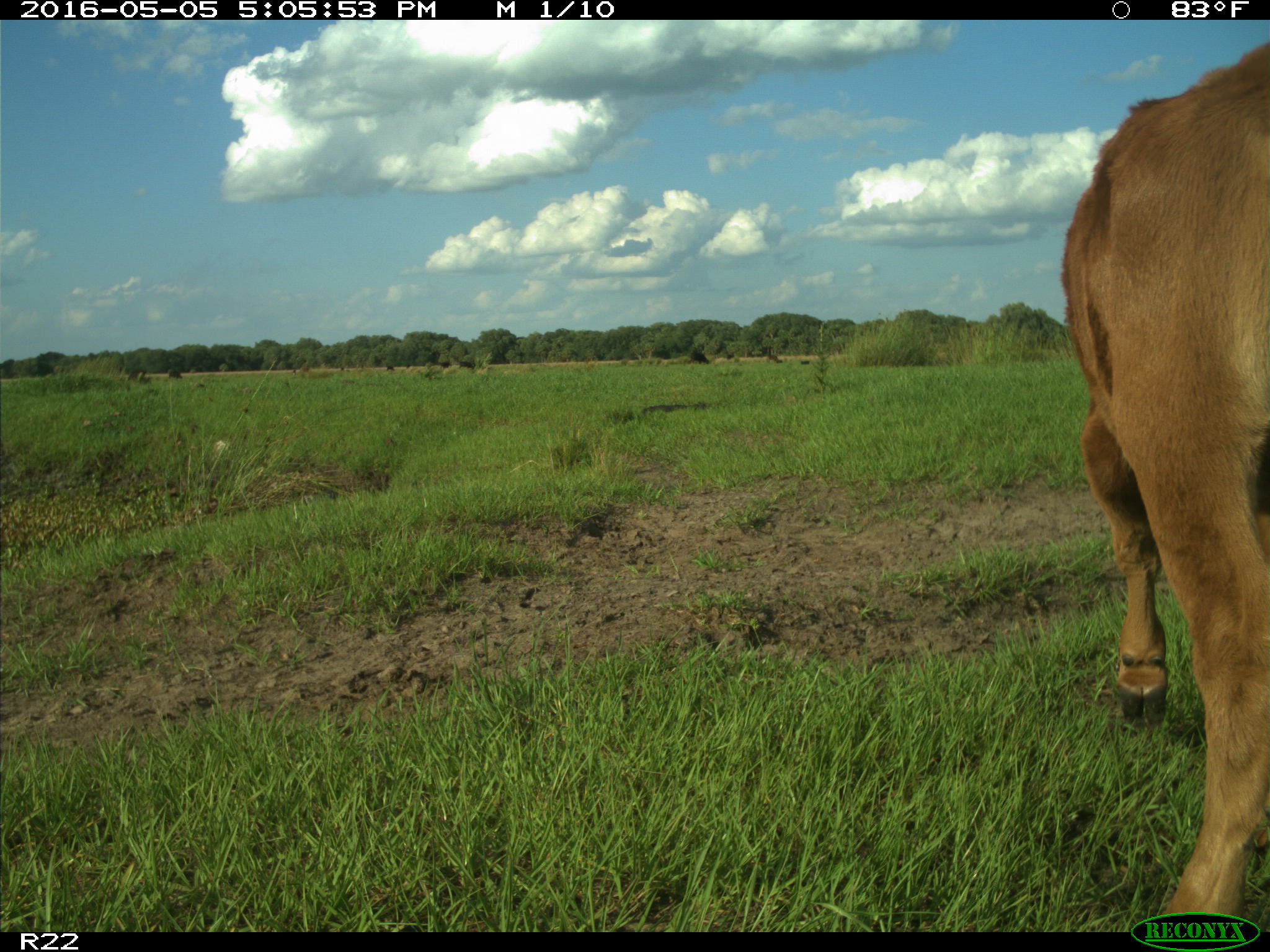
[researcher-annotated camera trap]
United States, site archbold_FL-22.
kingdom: Animalia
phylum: Chordata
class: Mammalia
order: Artiodactyla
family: Bovidae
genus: Bos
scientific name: Bos taurus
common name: domestic cow